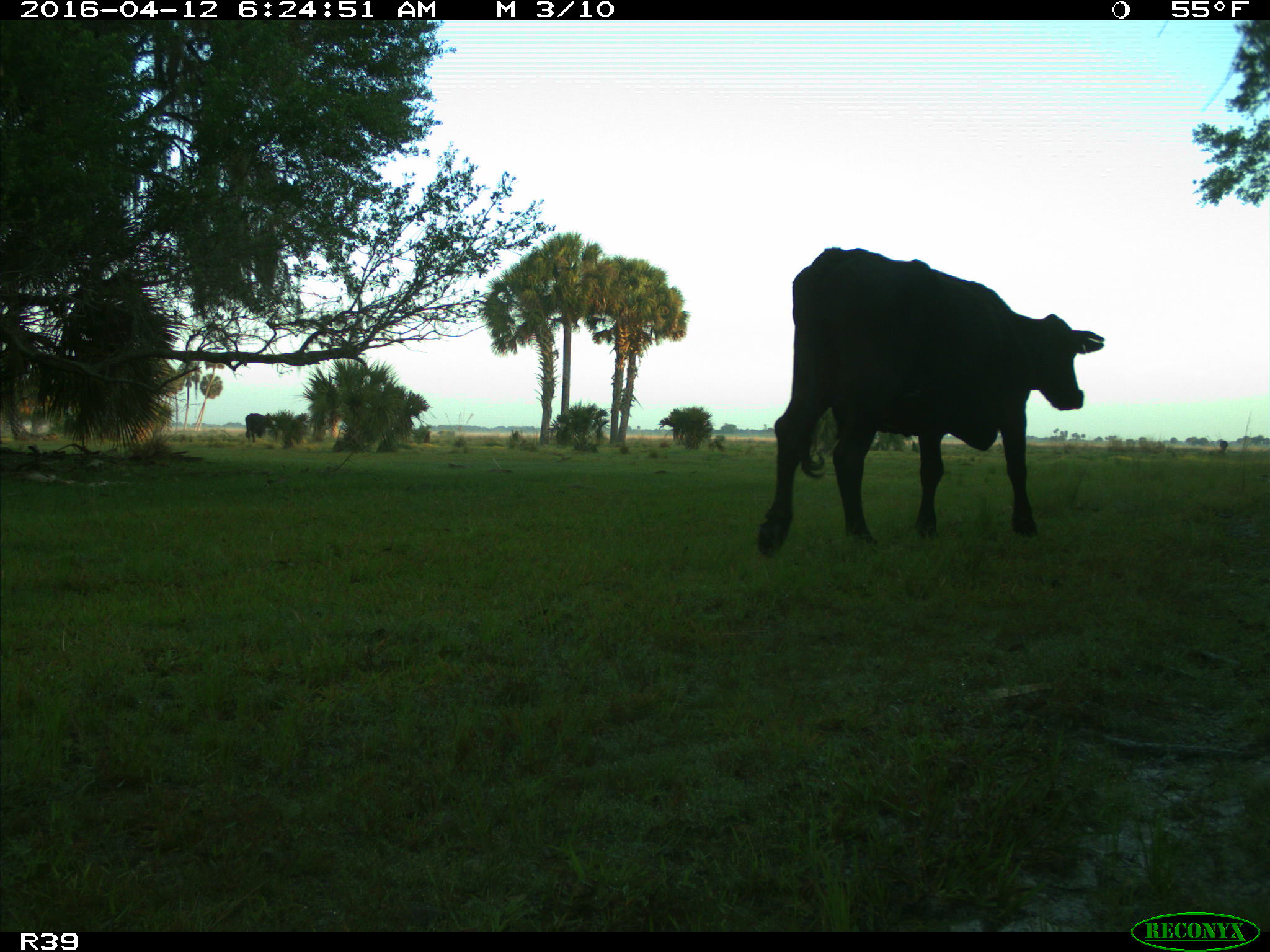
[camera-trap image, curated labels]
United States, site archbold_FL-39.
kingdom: Animalia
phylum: Chordata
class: Mammalia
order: Artiodactyla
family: Bovidae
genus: Bos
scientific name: Bos taurus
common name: domestic cow